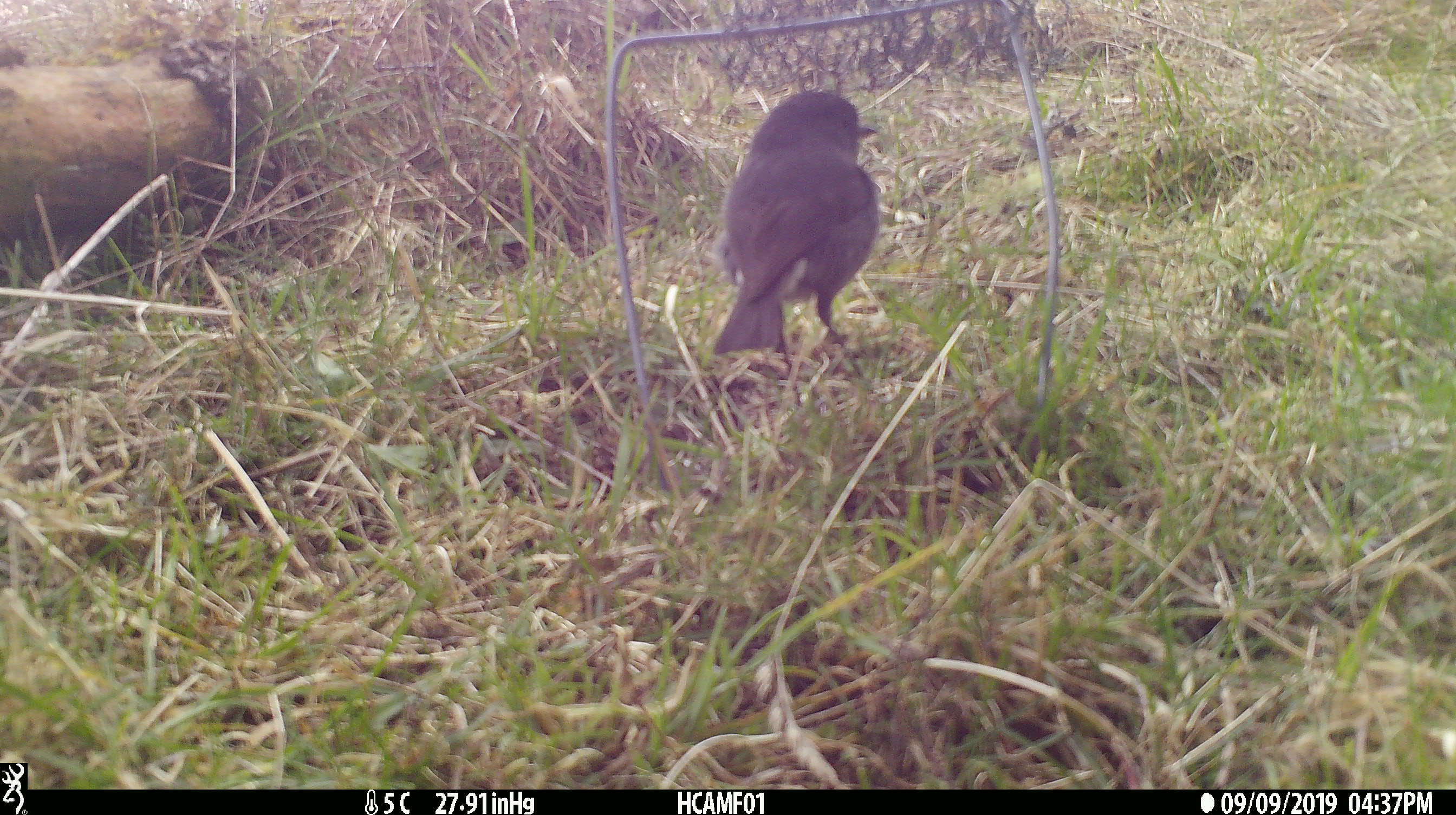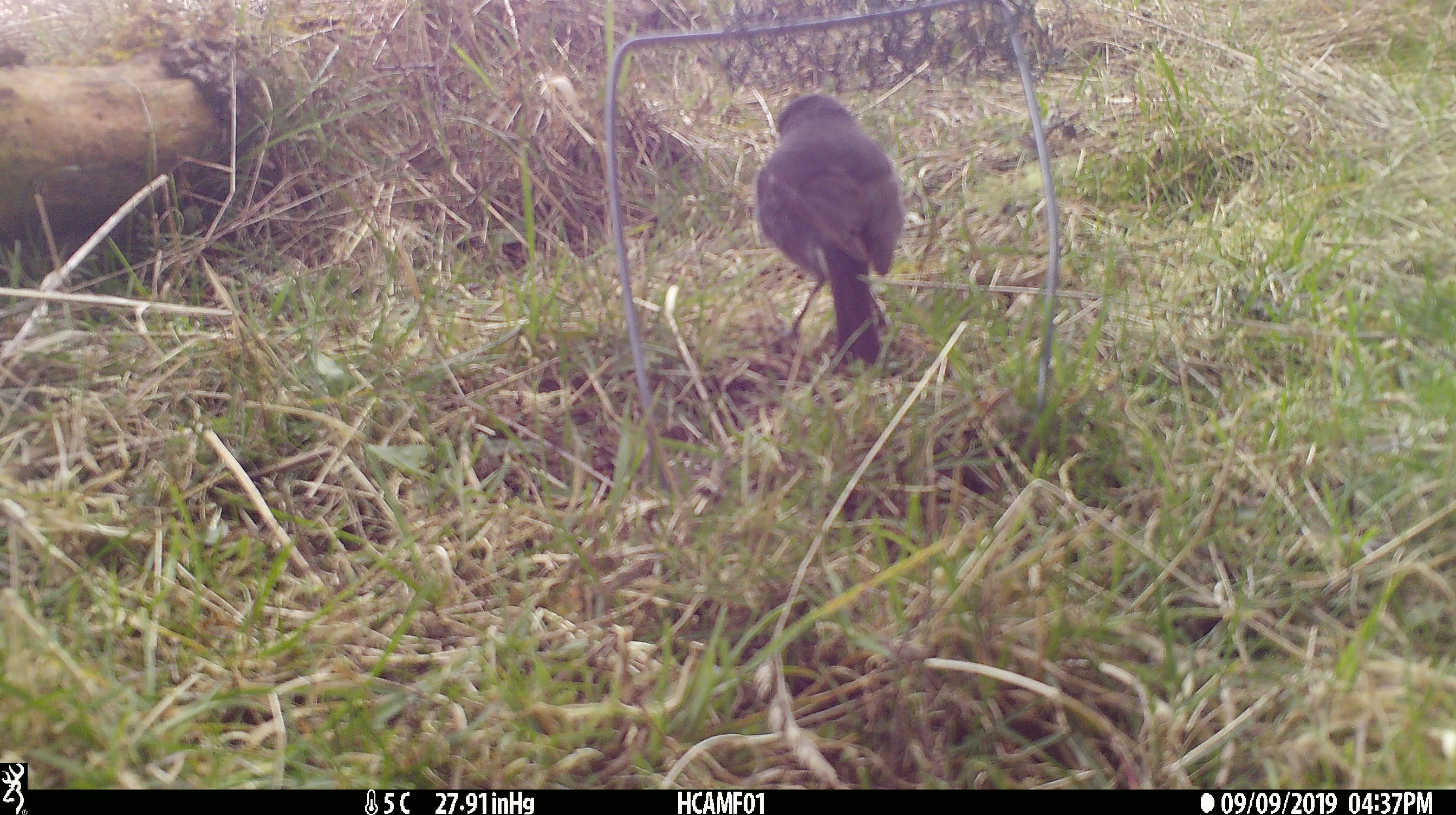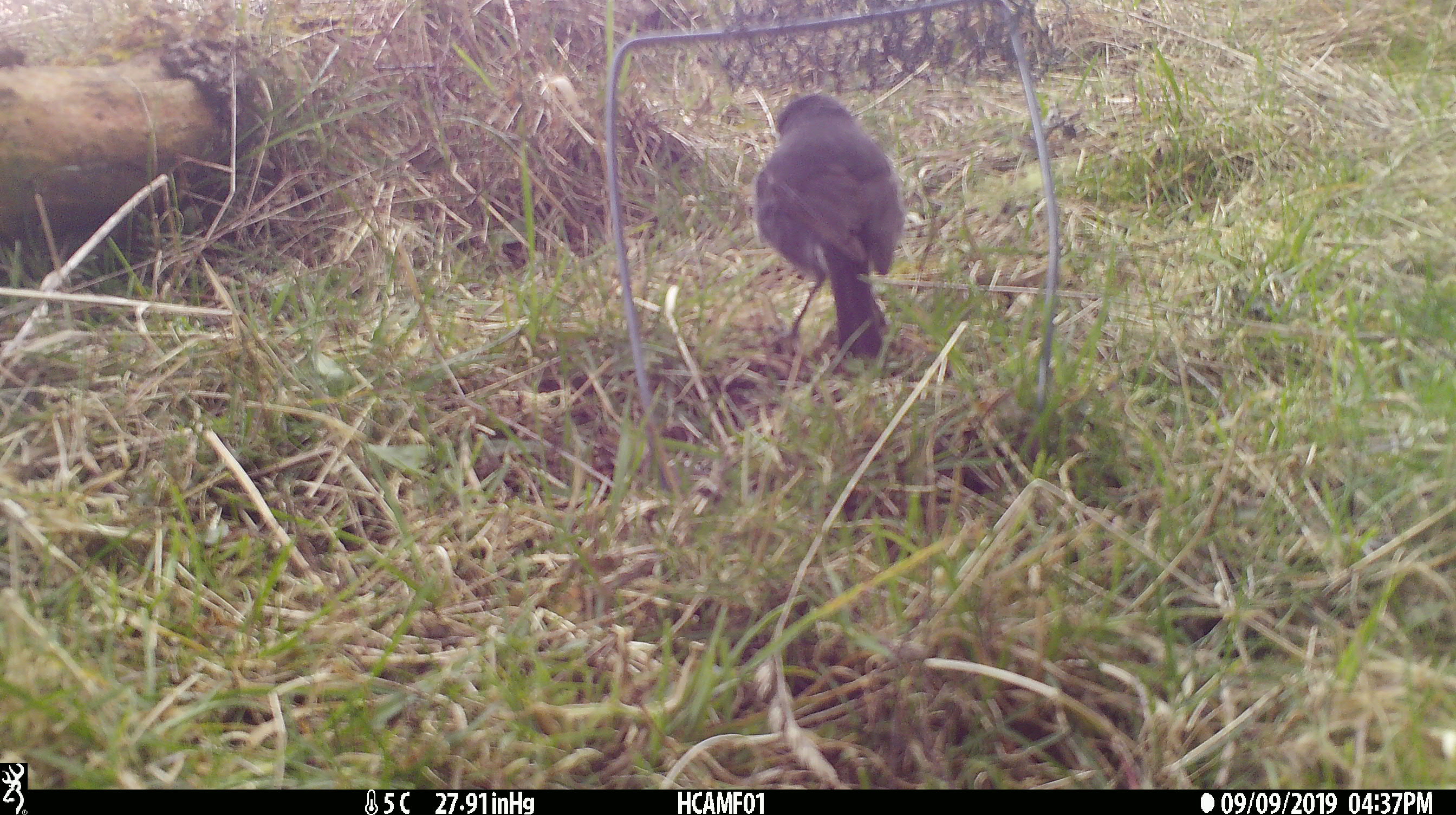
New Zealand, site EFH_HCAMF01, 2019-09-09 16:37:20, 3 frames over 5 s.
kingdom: Animalia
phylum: Chordata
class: Aves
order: Passeriformes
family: Petroicidae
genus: Petroica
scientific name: Petroica australis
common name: new zealand robin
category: robin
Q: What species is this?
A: Robin (new zealand robin) (Petroica australis).